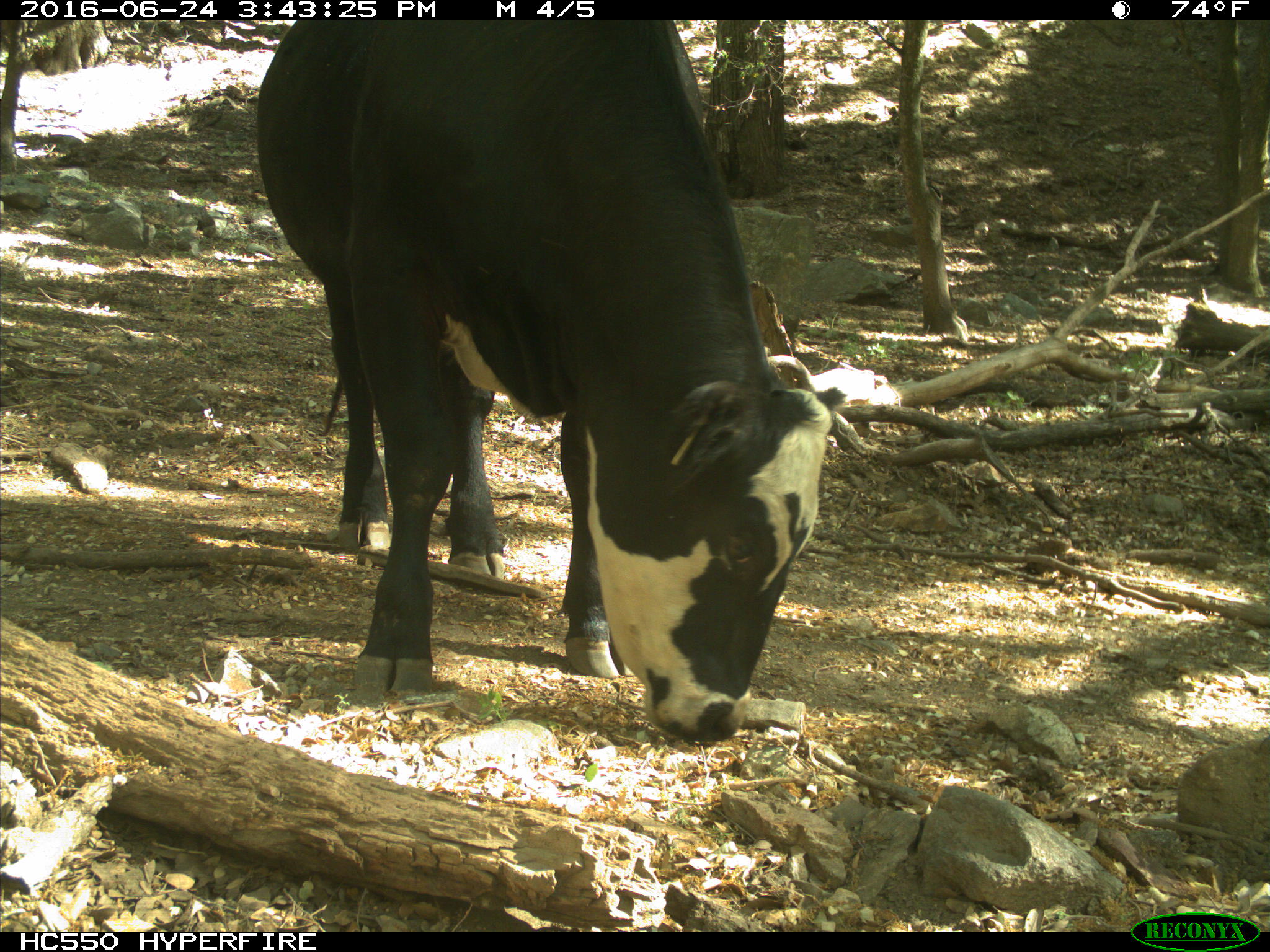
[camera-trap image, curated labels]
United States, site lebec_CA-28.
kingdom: Animalia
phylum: Chordata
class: Mammalia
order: Artiodactyla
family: Bovidae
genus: Bos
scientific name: Bos taurus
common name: domestic cow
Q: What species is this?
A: Bos taurus (domestic cow).